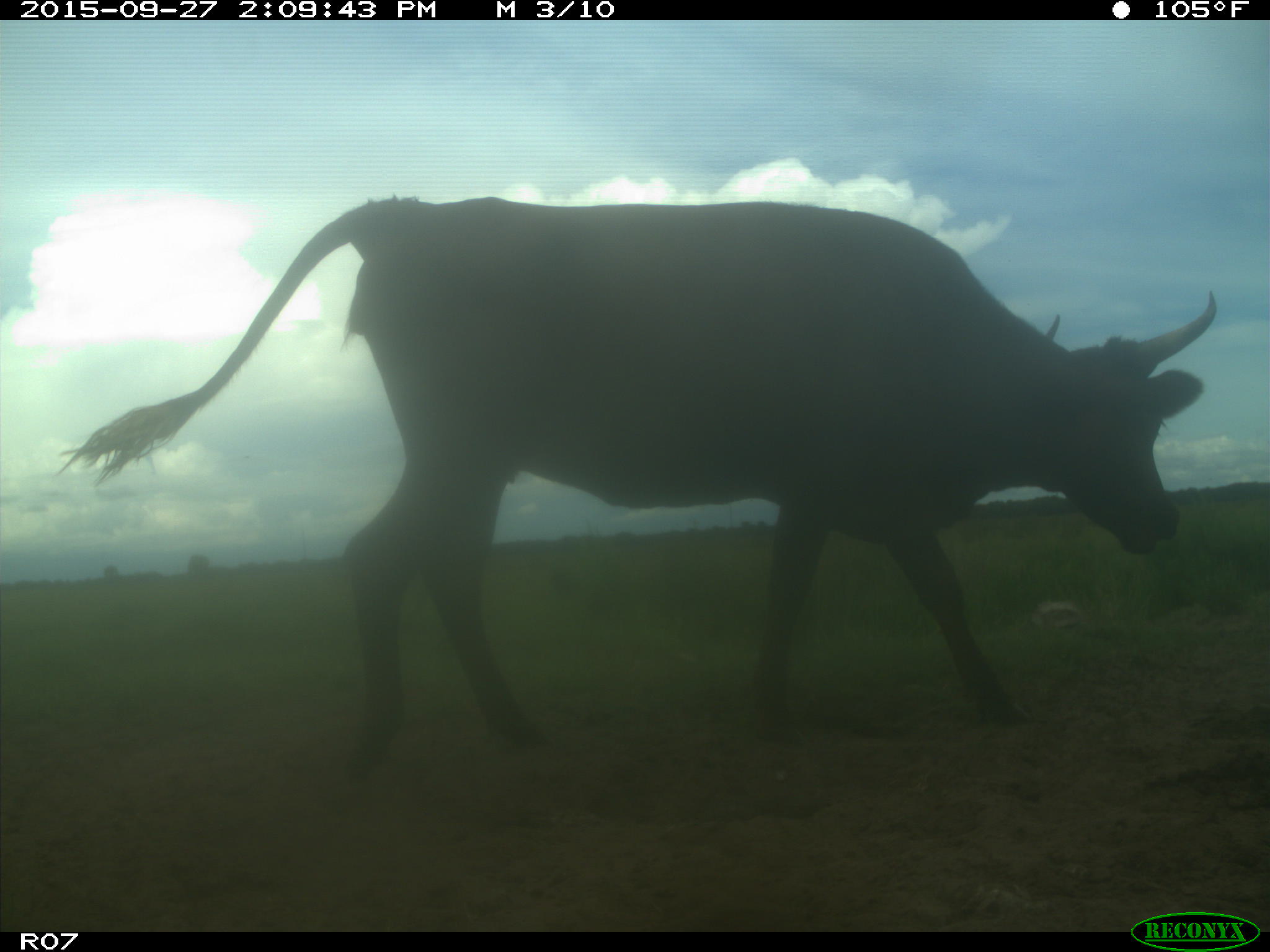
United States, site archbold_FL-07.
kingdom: Animalia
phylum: Chordata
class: Mammalia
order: Artiodactyla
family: Bovidae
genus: Bos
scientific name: Bos taurus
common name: domestic cow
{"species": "Bos taurus (domestic cow)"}